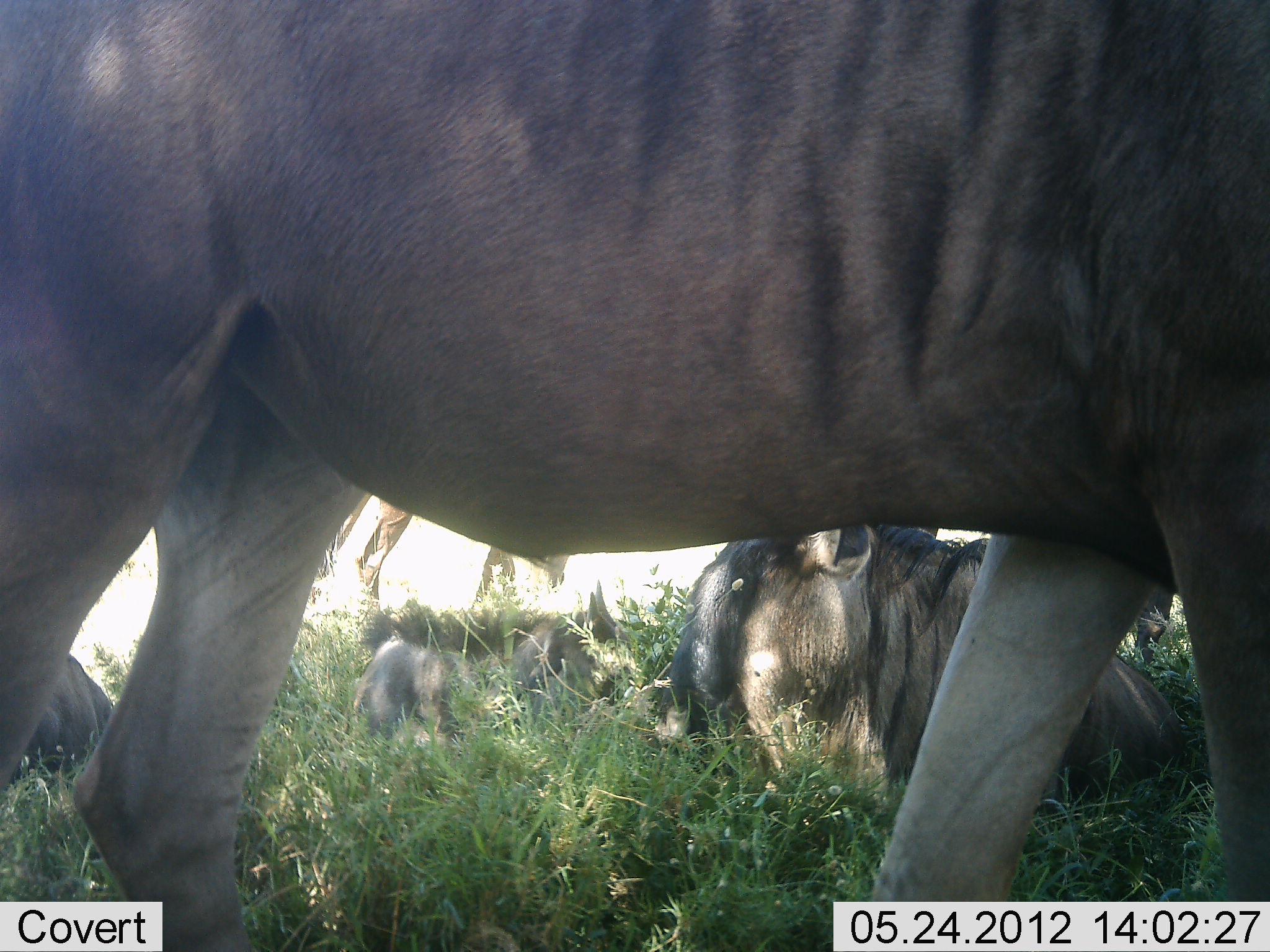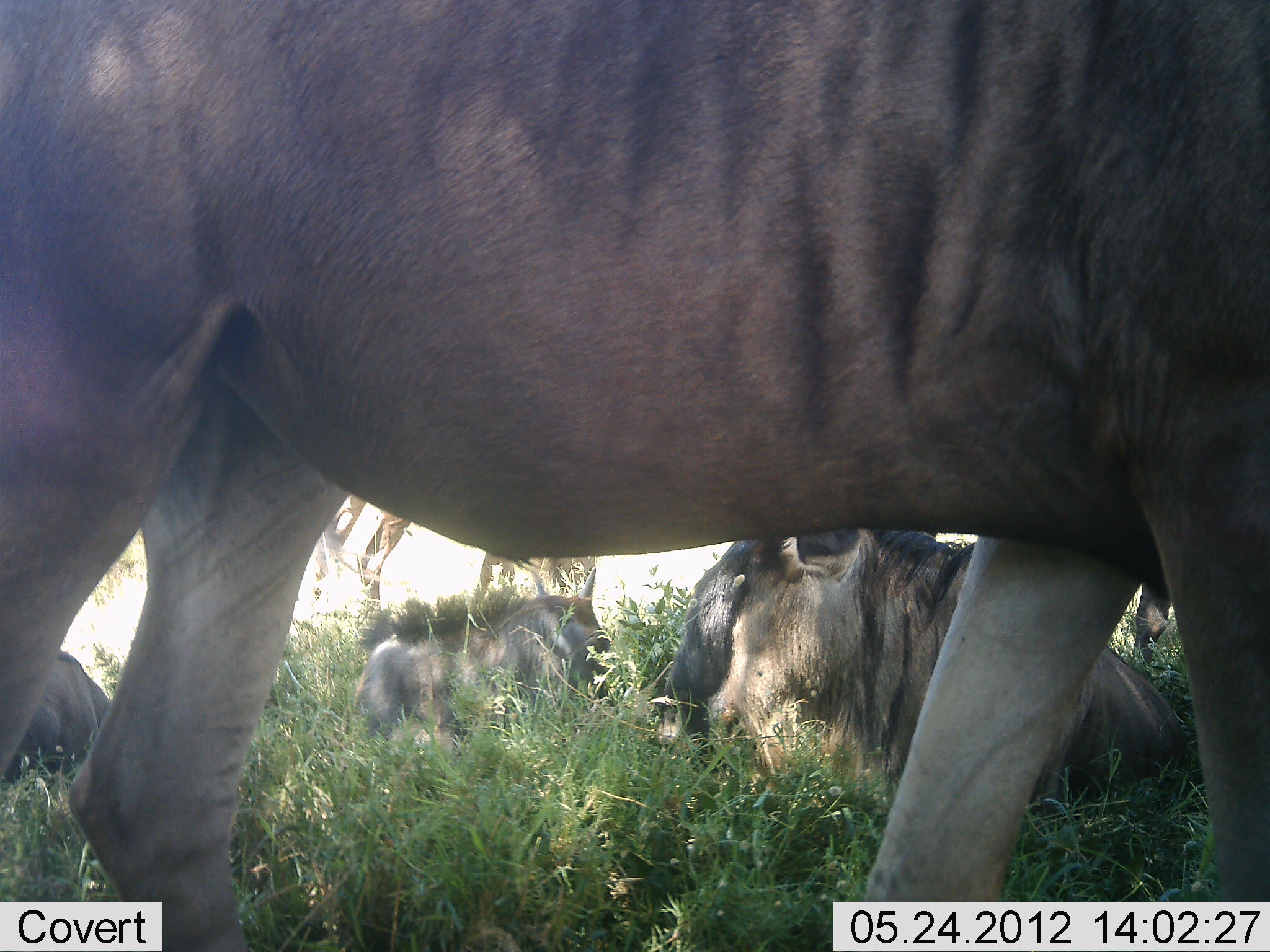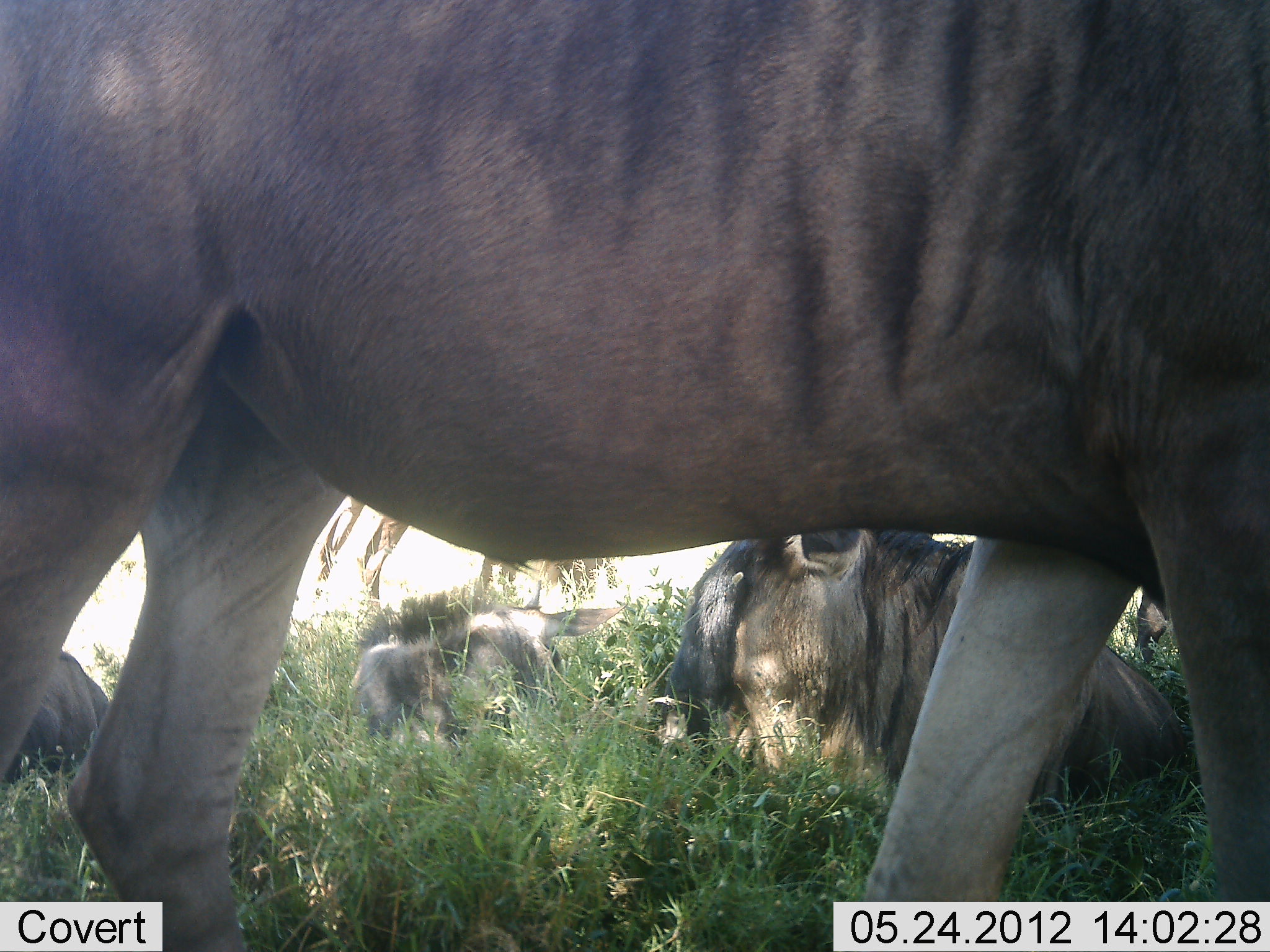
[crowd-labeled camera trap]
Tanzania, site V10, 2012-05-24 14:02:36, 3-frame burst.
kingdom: Animalia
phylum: Chordata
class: Mammalia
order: Artiodactyla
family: Bovidae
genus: Connochaetes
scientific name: Connochaetes taurinus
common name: blue wildebeest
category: wildebeest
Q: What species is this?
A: Wildebeest (blue wildebeest) (Connochaetes taurinus).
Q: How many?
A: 5.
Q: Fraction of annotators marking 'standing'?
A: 90%.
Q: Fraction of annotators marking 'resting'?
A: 80%.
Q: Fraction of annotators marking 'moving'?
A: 0%.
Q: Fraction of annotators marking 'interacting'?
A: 10%.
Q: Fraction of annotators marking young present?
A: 30%.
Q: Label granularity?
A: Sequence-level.